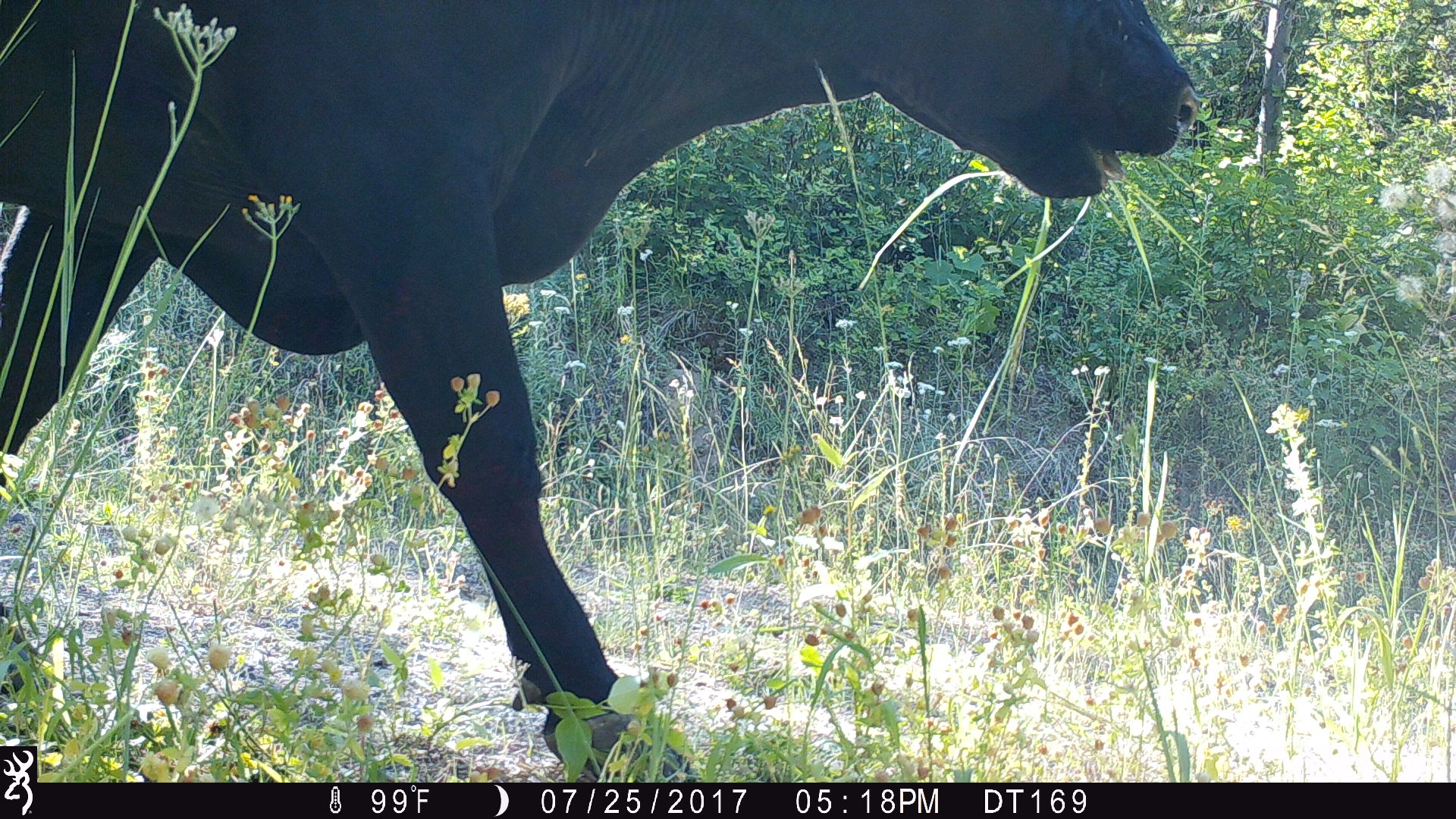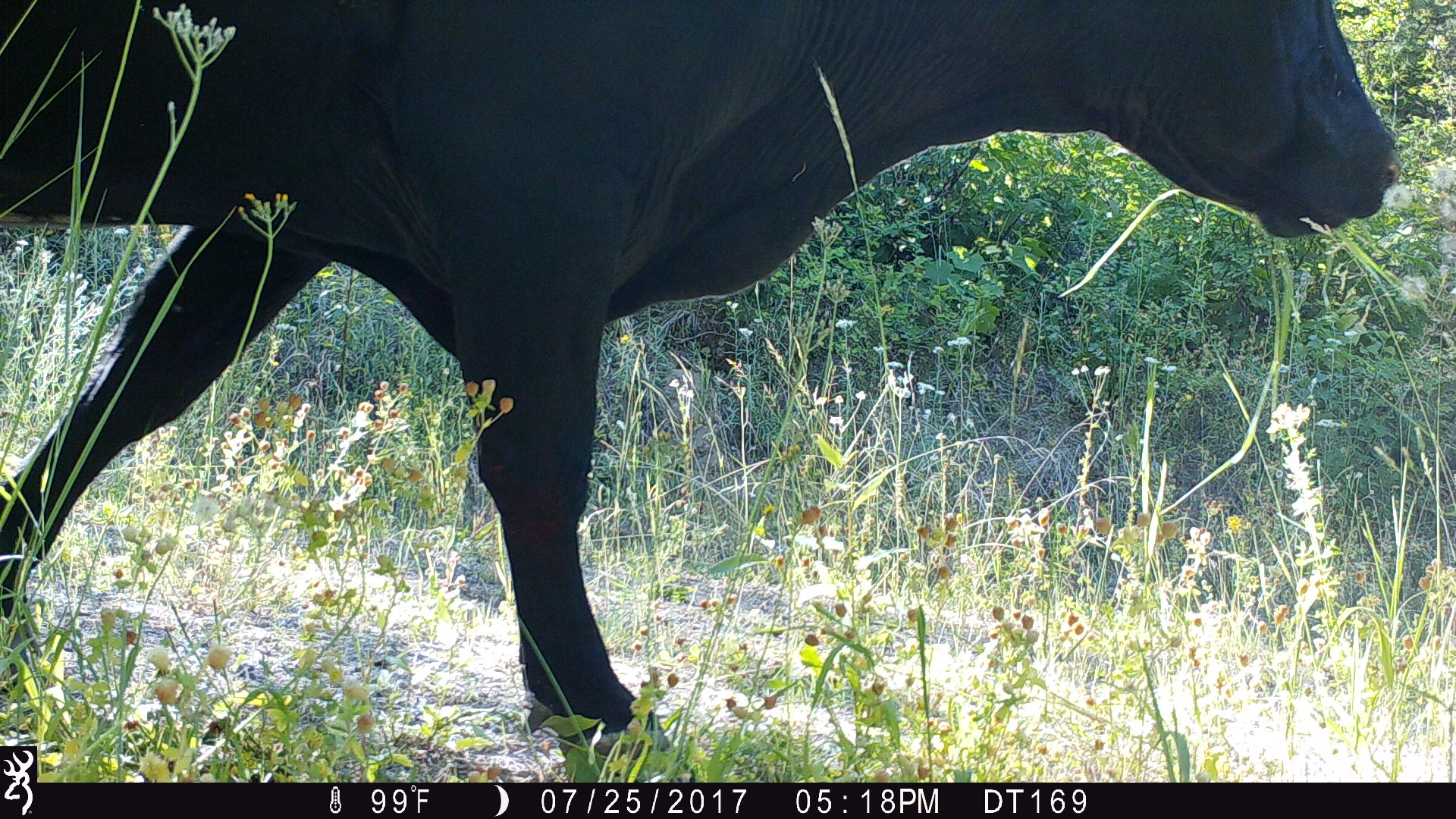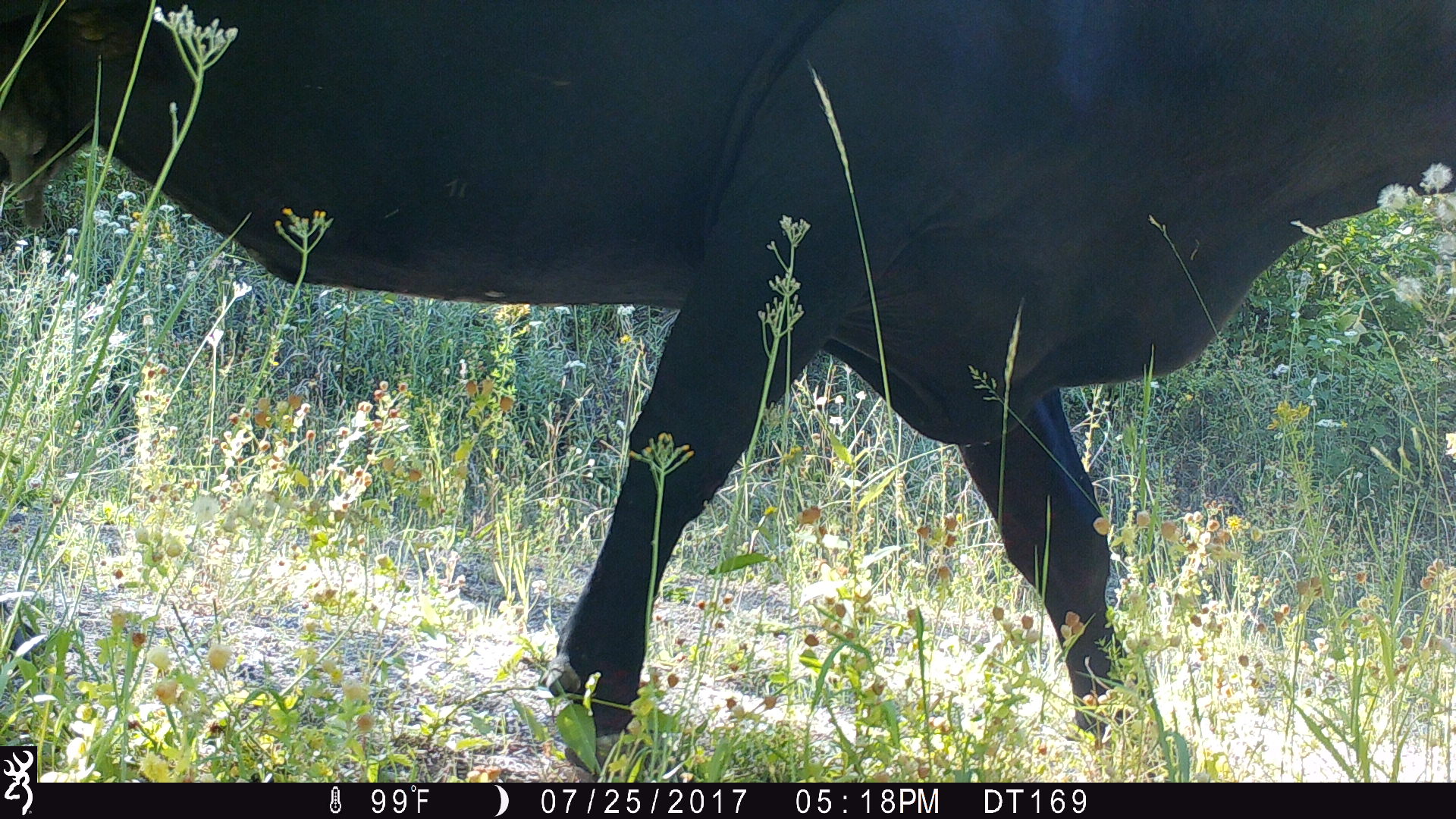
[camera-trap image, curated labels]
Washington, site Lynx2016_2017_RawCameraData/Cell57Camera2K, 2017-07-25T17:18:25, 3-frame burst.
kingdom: Animalia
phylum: Chordata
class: Mammalia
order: Artiodactyla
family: Bovidae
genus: Bos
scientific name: Bos taurus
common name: domestic cattle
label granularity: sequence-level